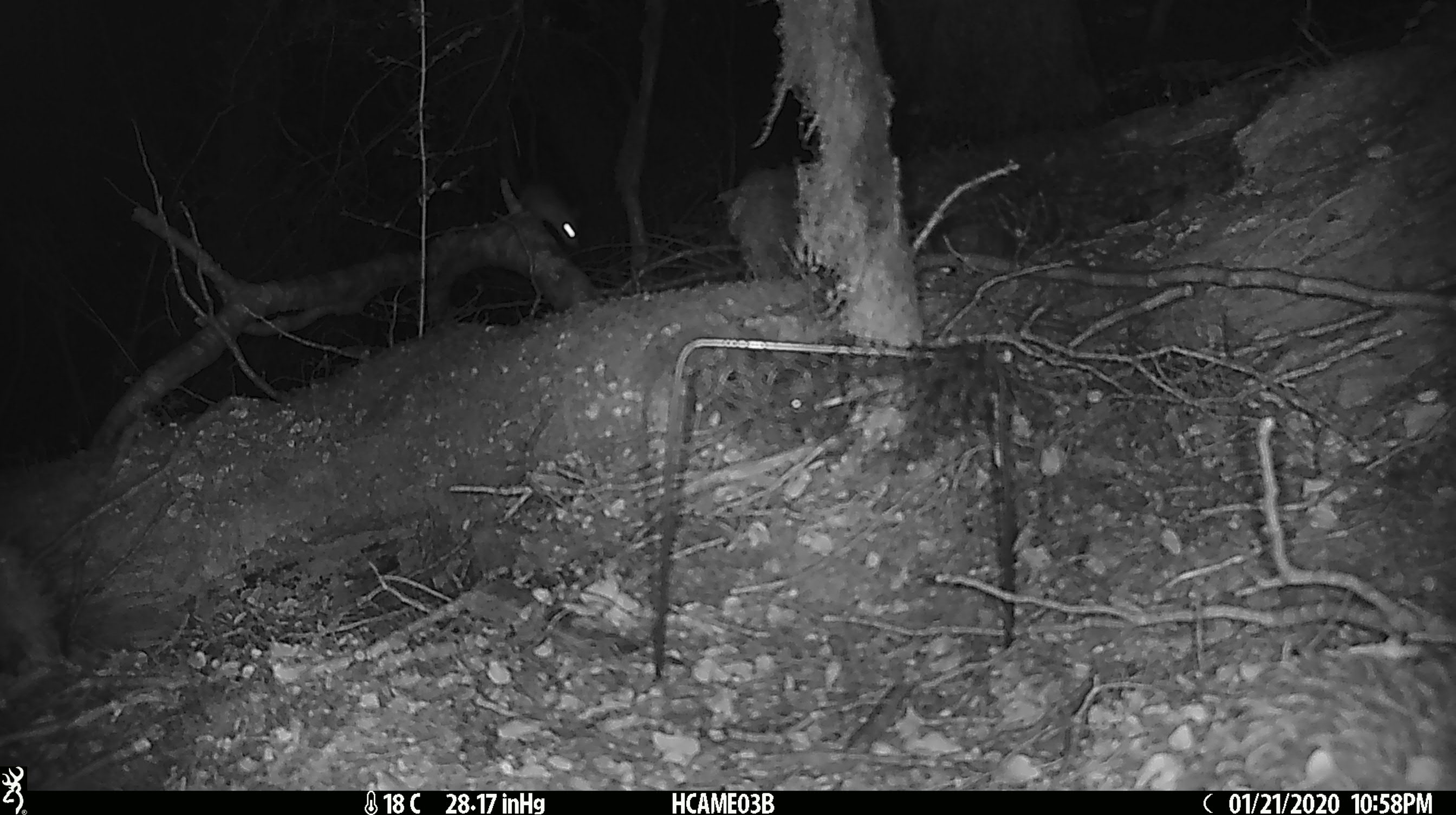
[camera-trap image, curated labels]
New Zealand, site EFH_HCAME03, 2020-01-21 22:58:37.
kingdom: Animalia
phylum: Chordata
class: Mammalia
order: Rodentia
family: Muridae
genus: Mus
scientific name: Mus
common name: mouse